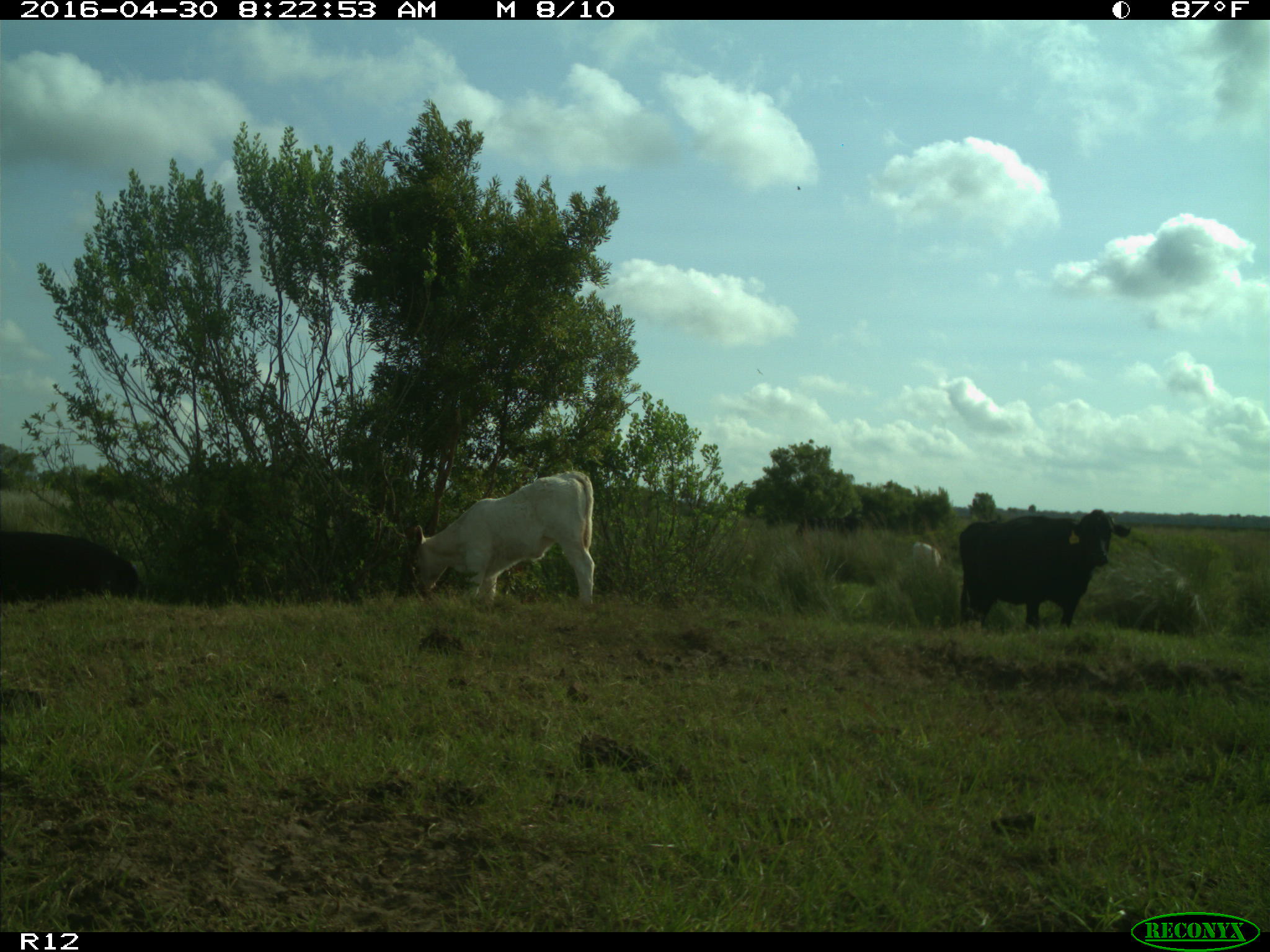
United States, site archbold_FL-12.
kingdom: Animalia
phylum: Chordata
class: Mammalia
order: Artiodactyla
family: Bovidae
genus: Bos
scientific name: Bos taurus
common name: domestic cow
Bos taurus (domestic cow).